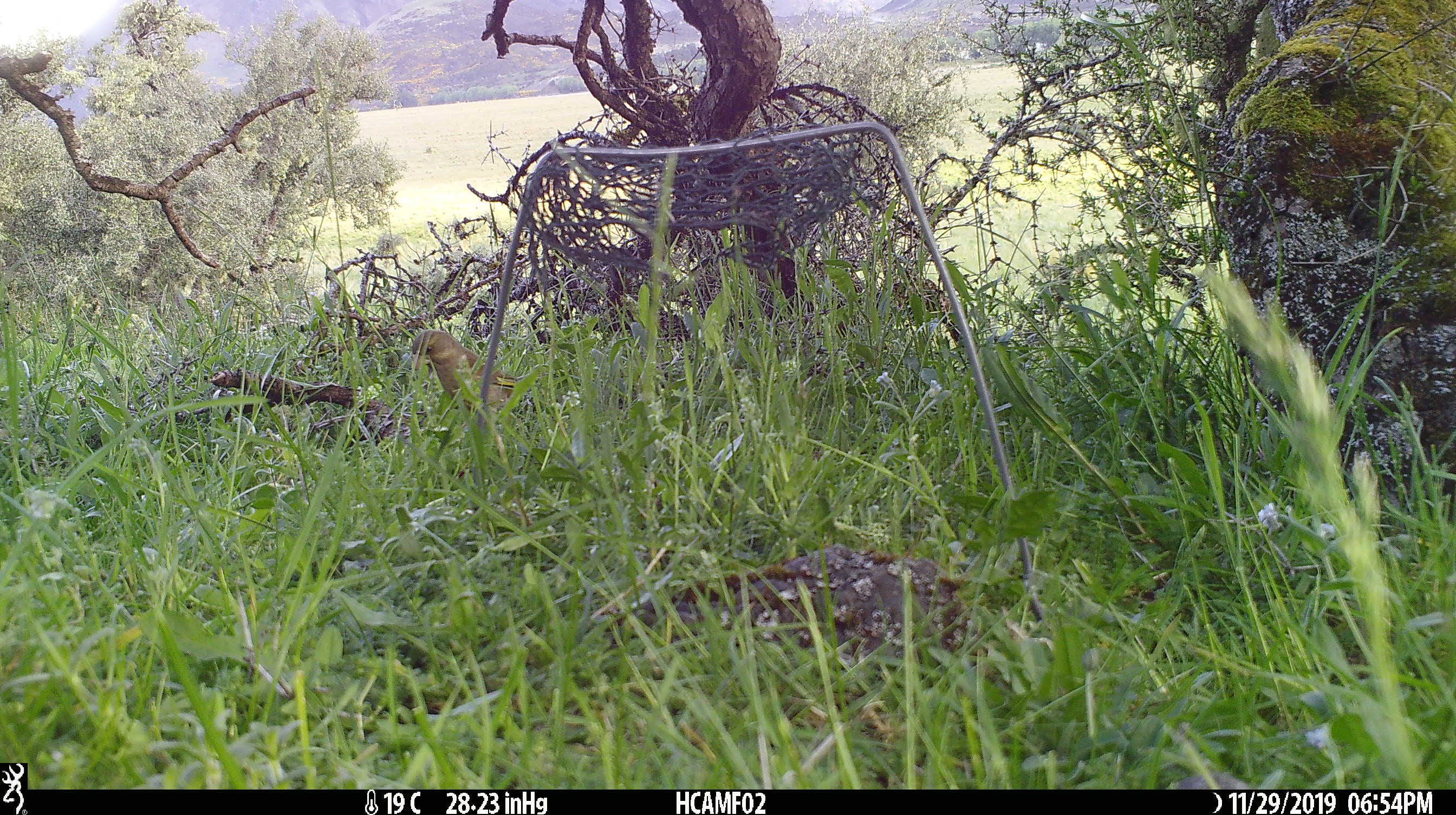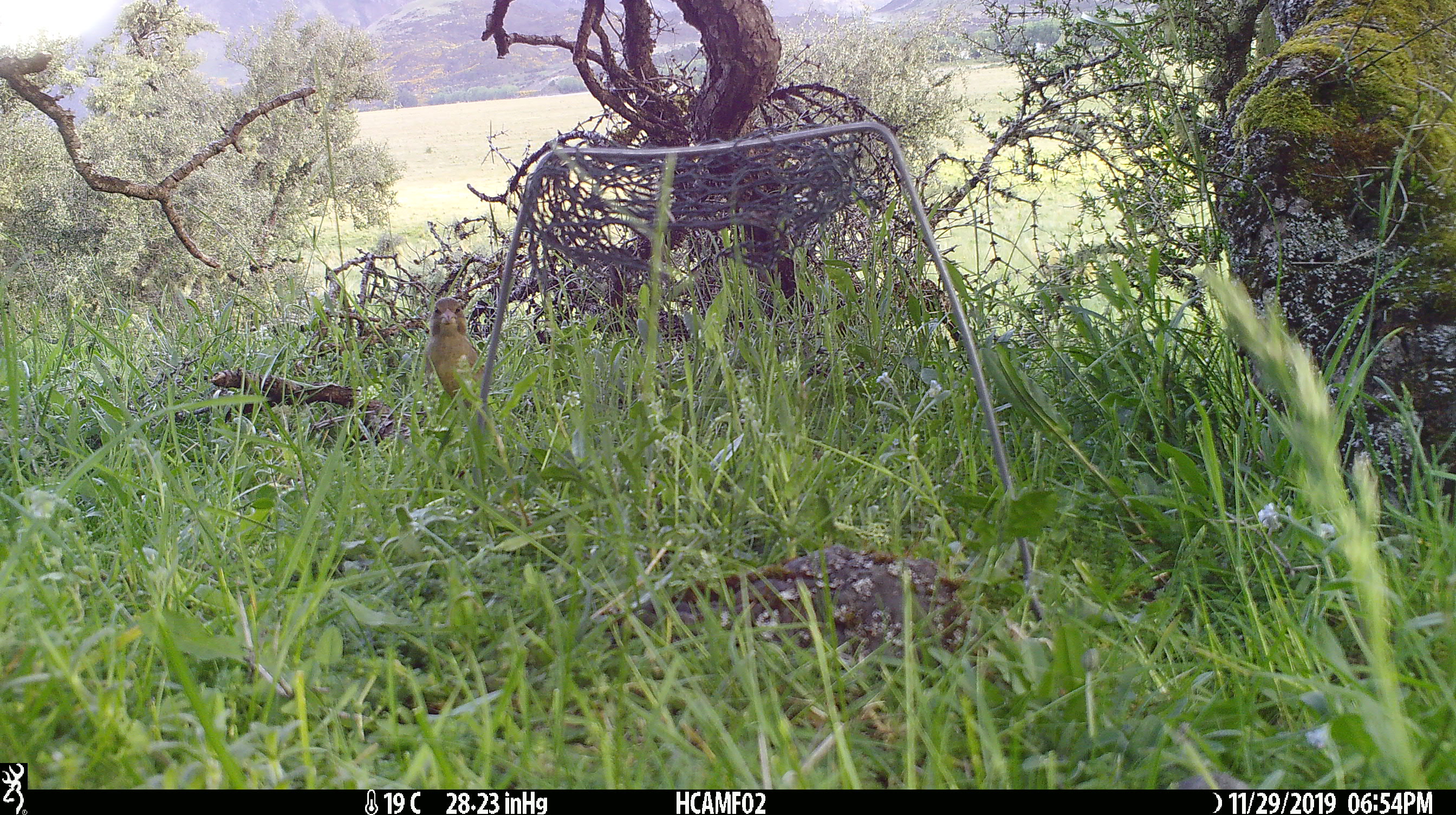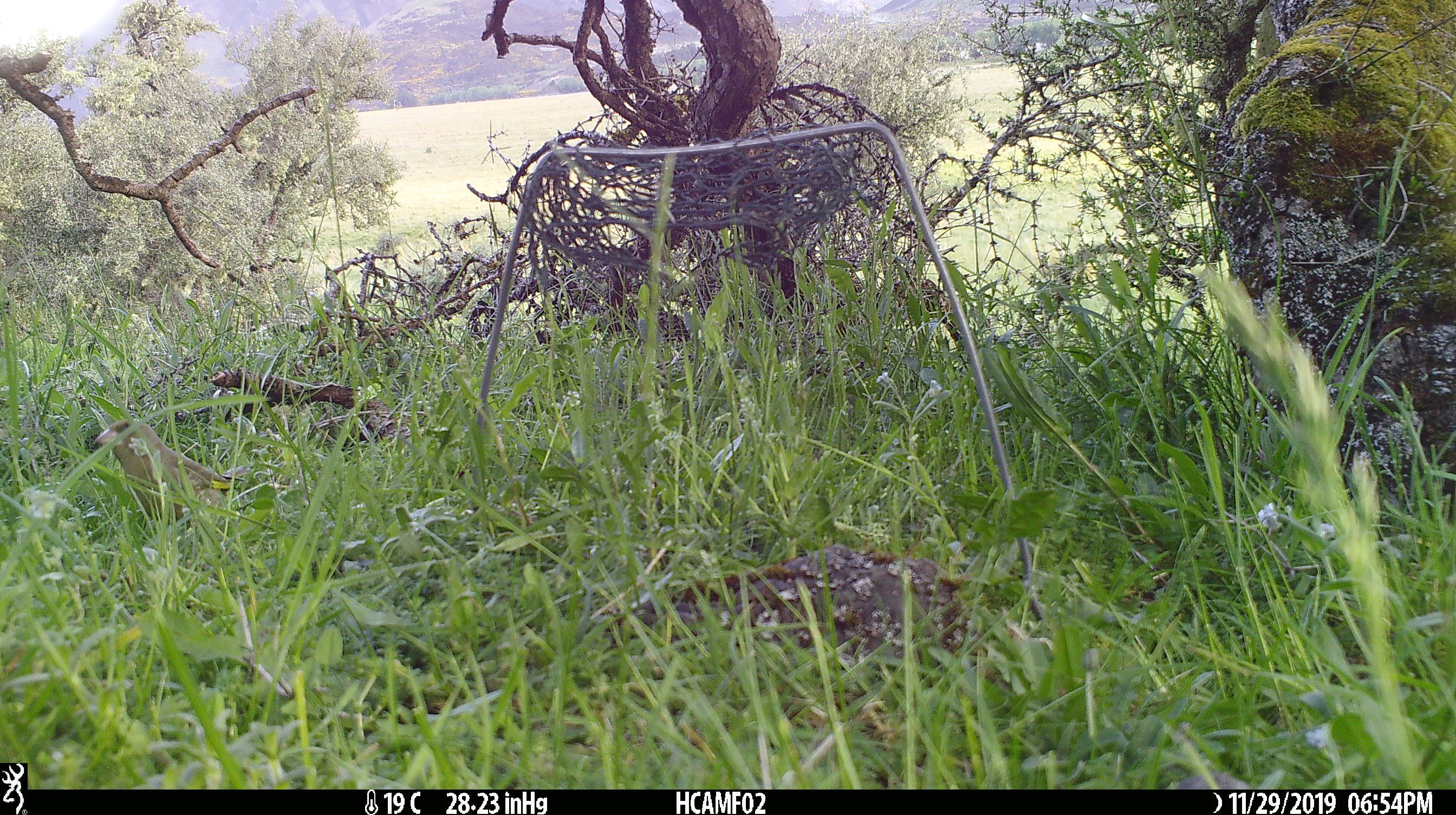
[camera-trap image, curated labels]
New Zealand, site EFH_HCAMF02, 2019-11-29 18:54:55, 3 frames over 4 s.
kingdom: Animalia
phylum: Chordata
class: Aves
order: Passeriformes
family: Fringillidae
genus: Chloris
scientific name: Chloris chloris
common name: greenfinch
Greenfinch (Chloris chloris).